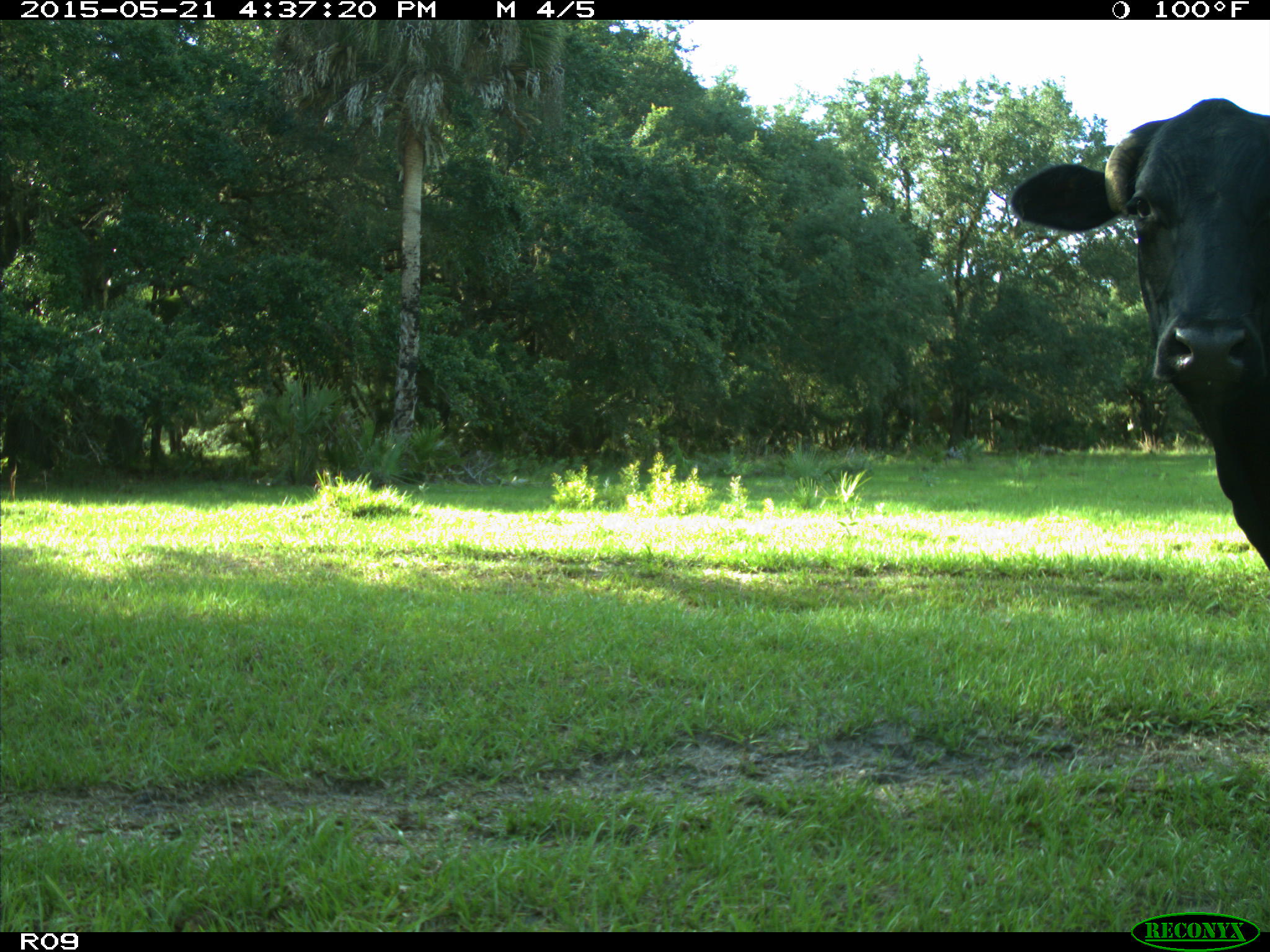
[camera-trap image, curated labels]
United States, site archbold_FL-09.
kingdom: Animalia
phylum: Chordata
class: Mammalia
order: Artiodactyla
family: Bovidae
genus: Bos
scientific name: Bos taurus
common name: domestic cow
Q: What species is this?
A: Bos taurus (domestic cow).